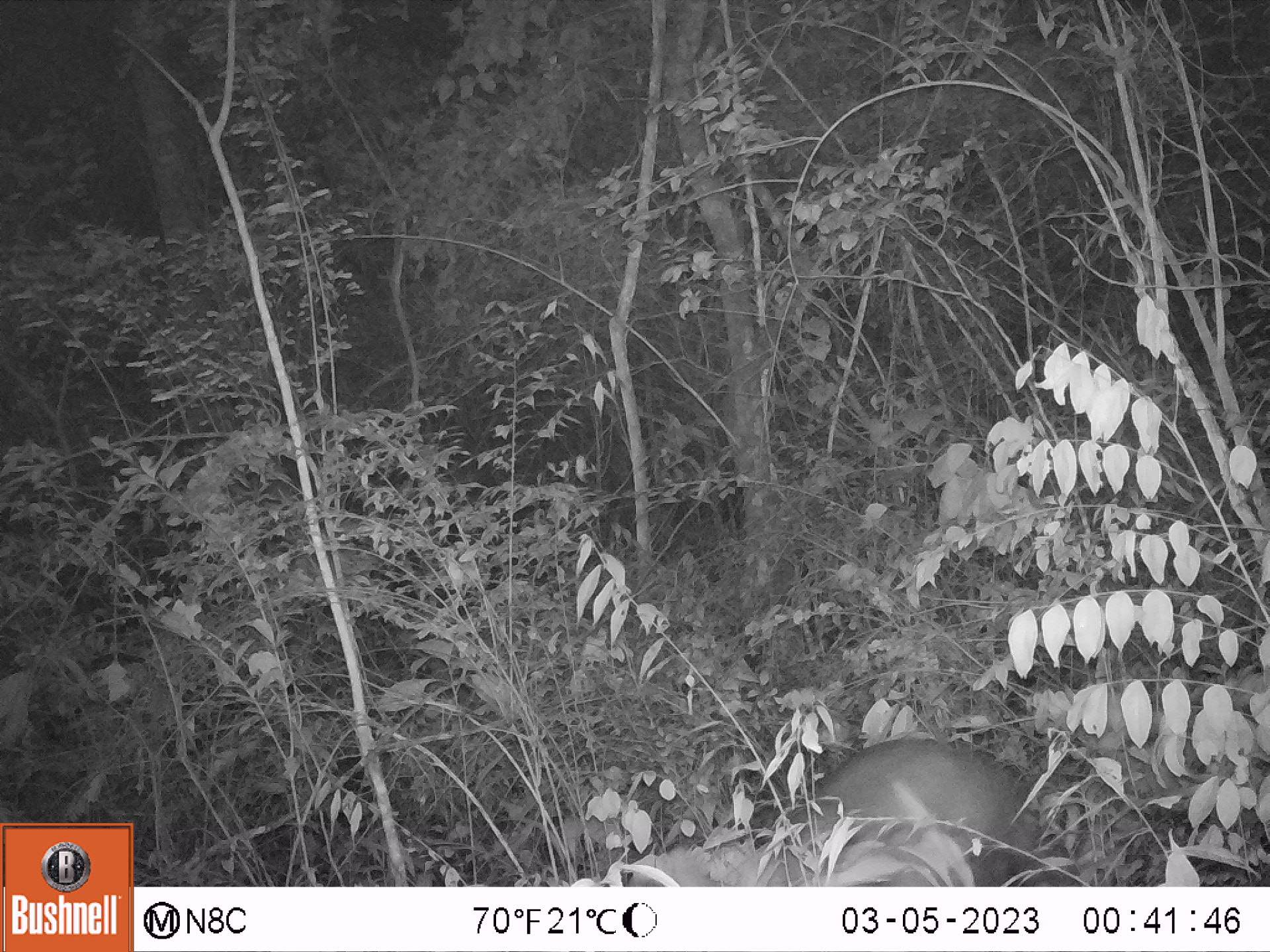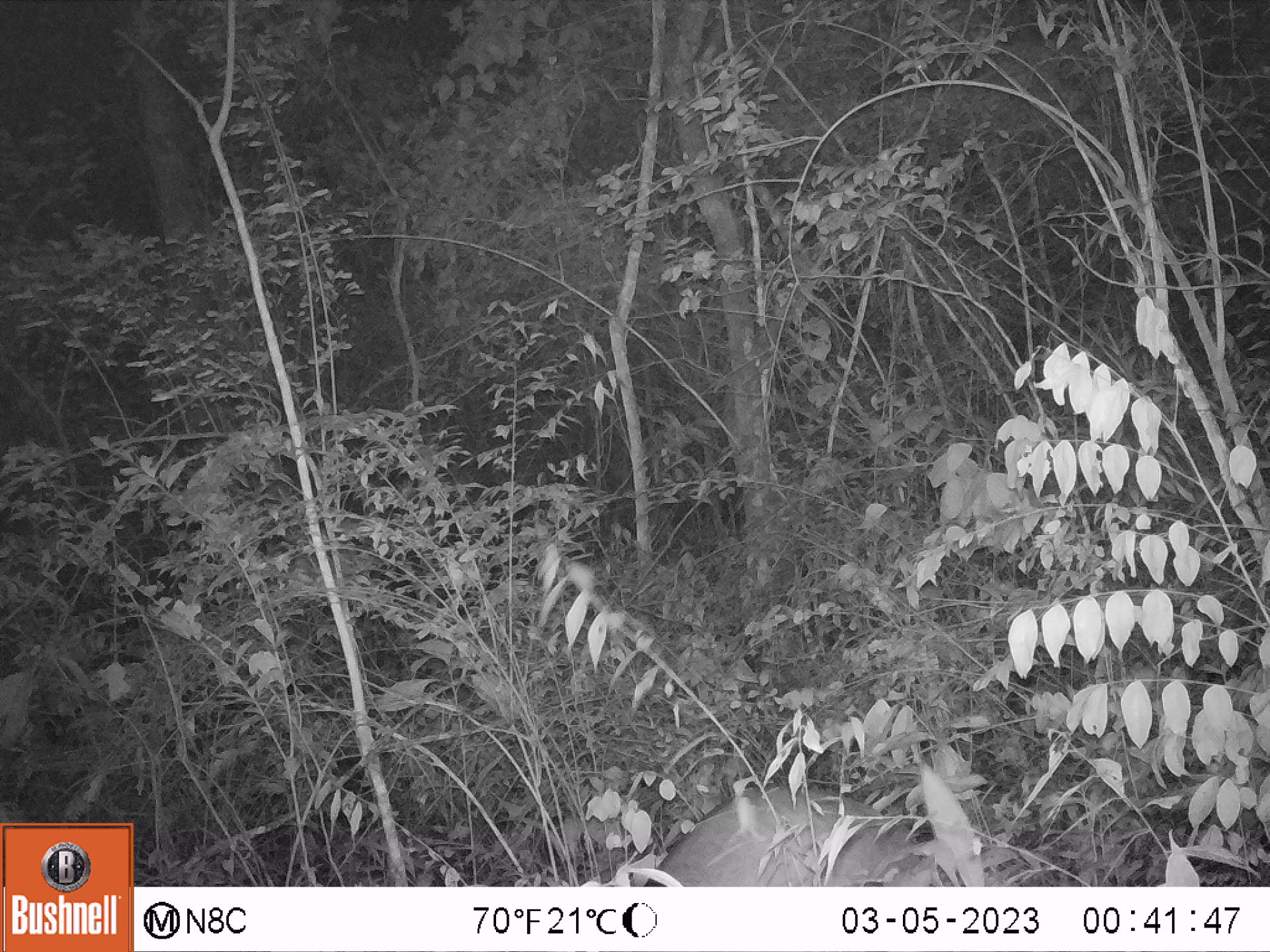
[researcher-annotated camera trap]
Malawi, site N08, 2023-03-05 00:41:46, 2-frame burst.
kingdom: Animalia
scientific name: Animalia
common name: other animal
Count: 1.